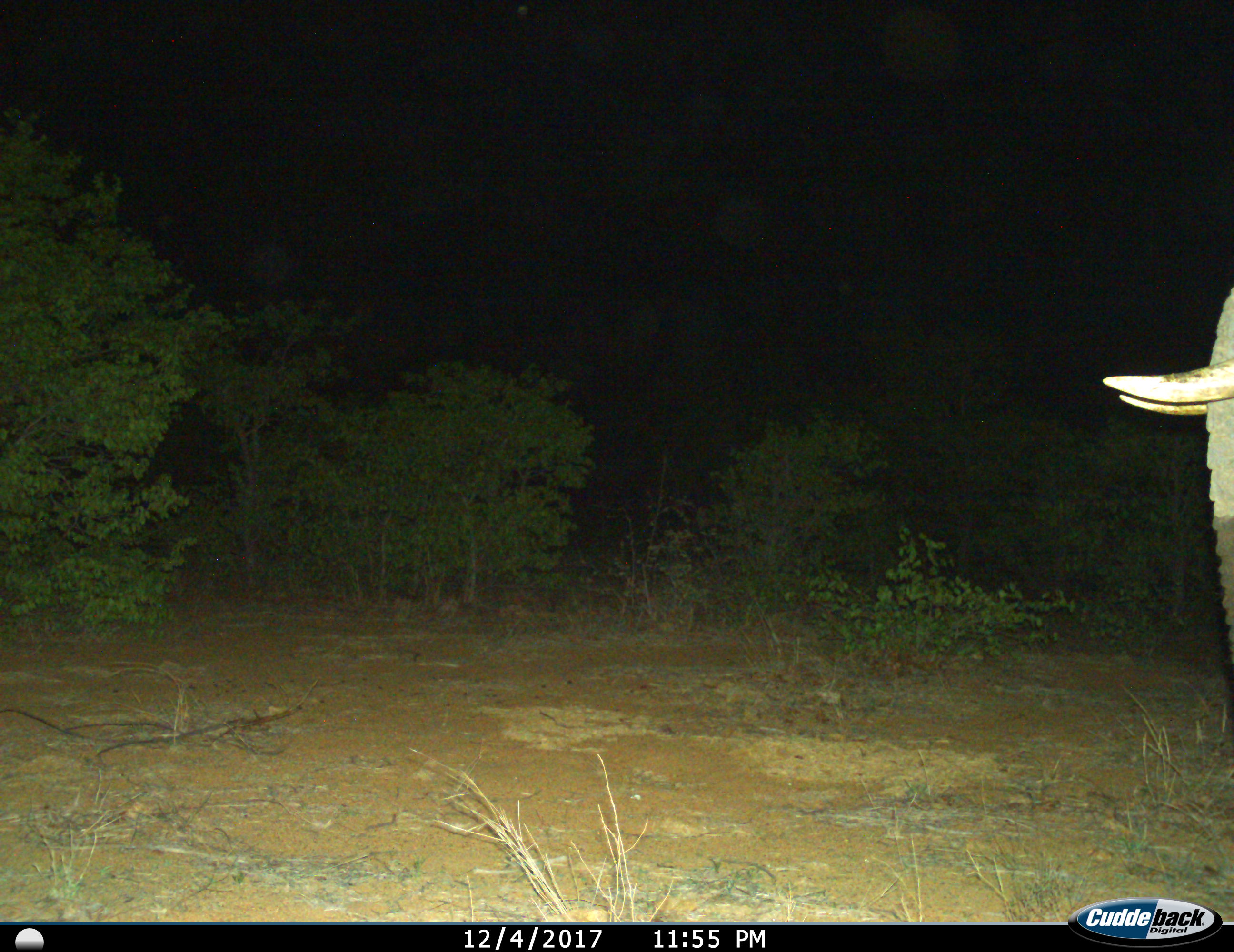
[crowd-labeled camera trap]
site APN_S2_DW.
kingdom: Animalia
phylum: Chordata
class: Mammalia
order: Proboscidea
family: Elephantidae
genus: Loxodonta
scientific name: Loxodonta africana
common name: african bush elephant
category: elephant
Elephant (african bush elephant) (Loxodonta africana), count 1. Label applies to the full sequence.